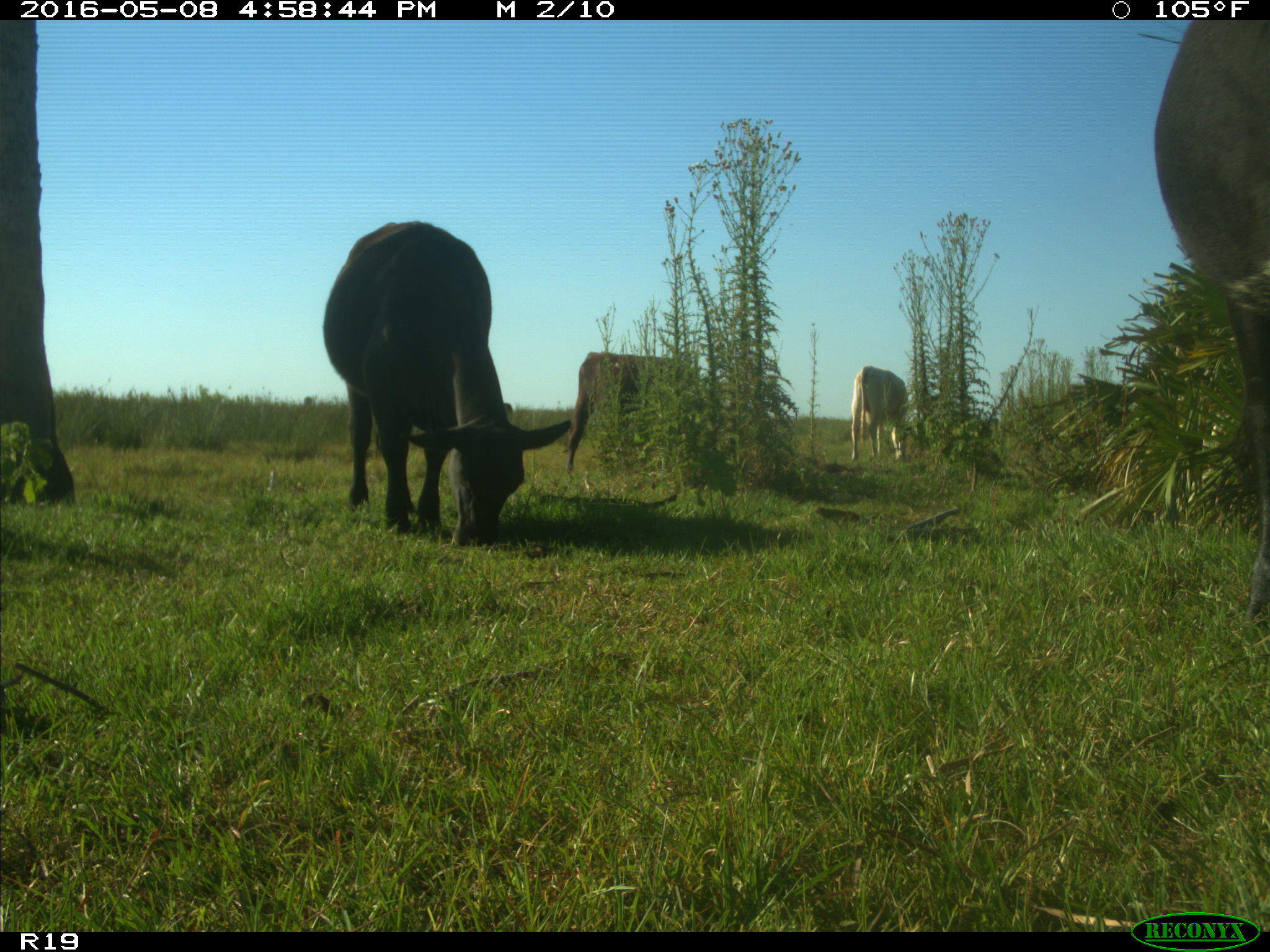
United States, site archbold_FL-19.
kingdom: Animalia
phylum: Chordata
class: Mammalia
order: Artiodactyla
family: Bovidae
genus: Bos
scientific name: Bos taurus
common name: domestic cow